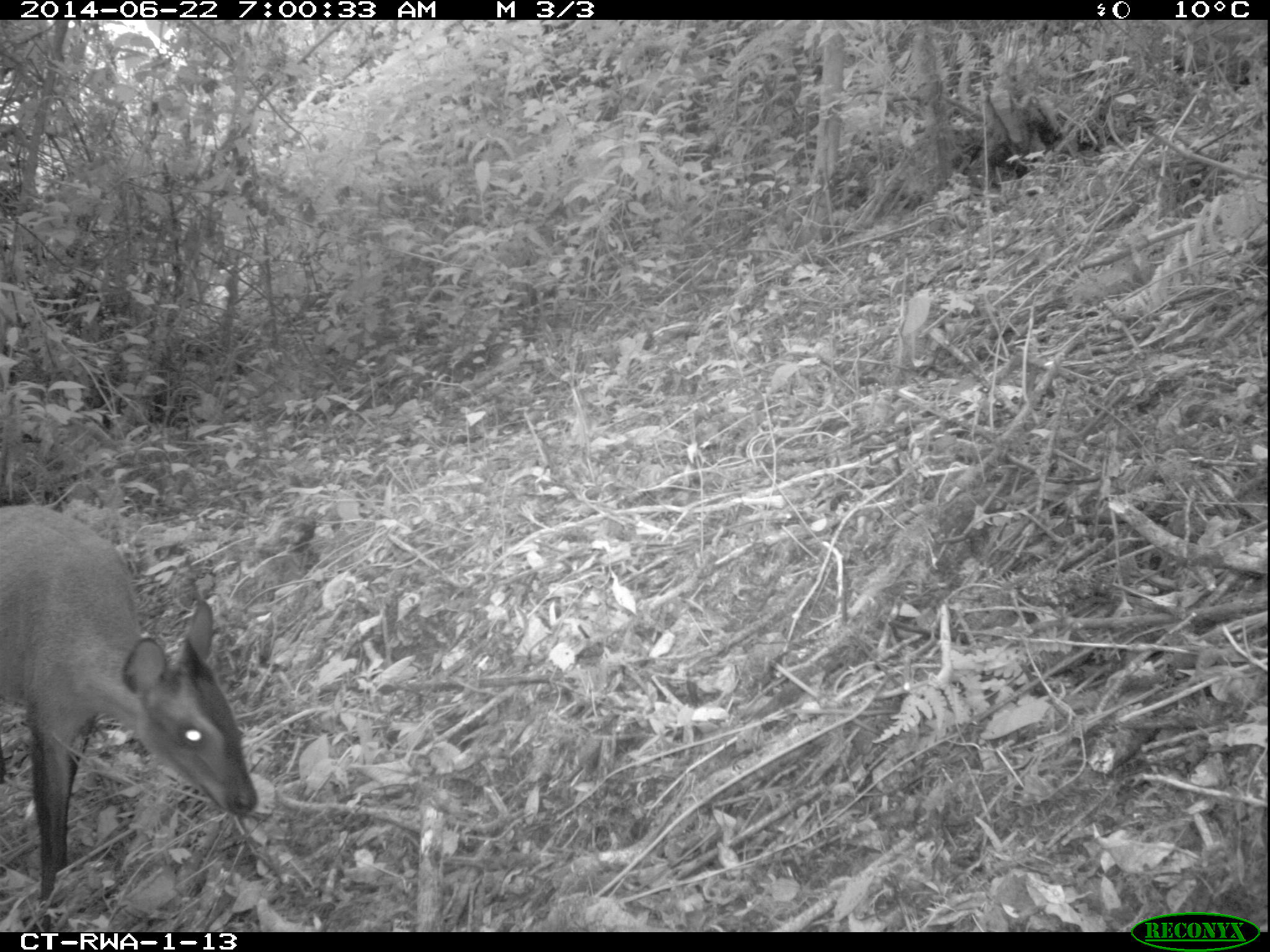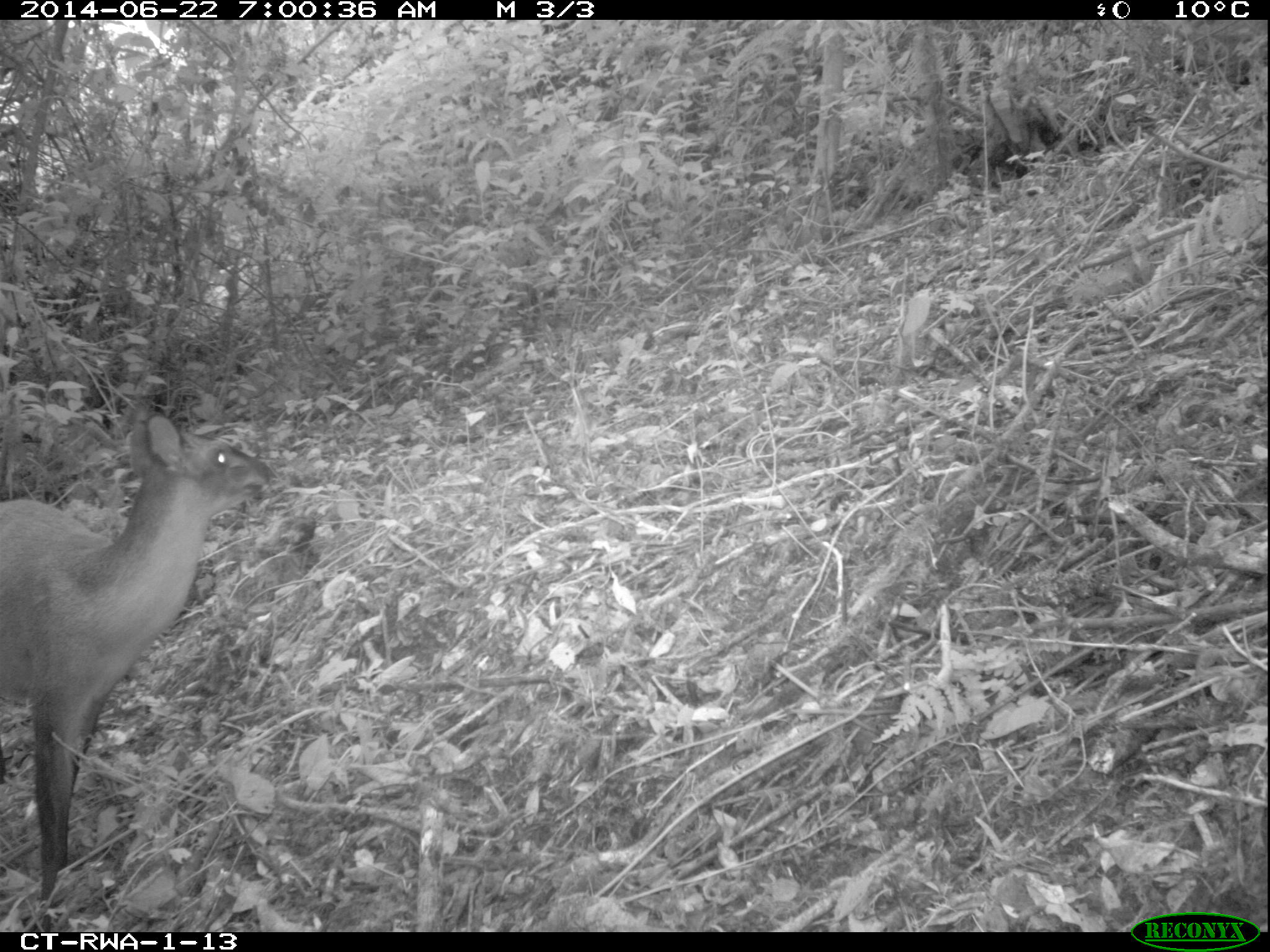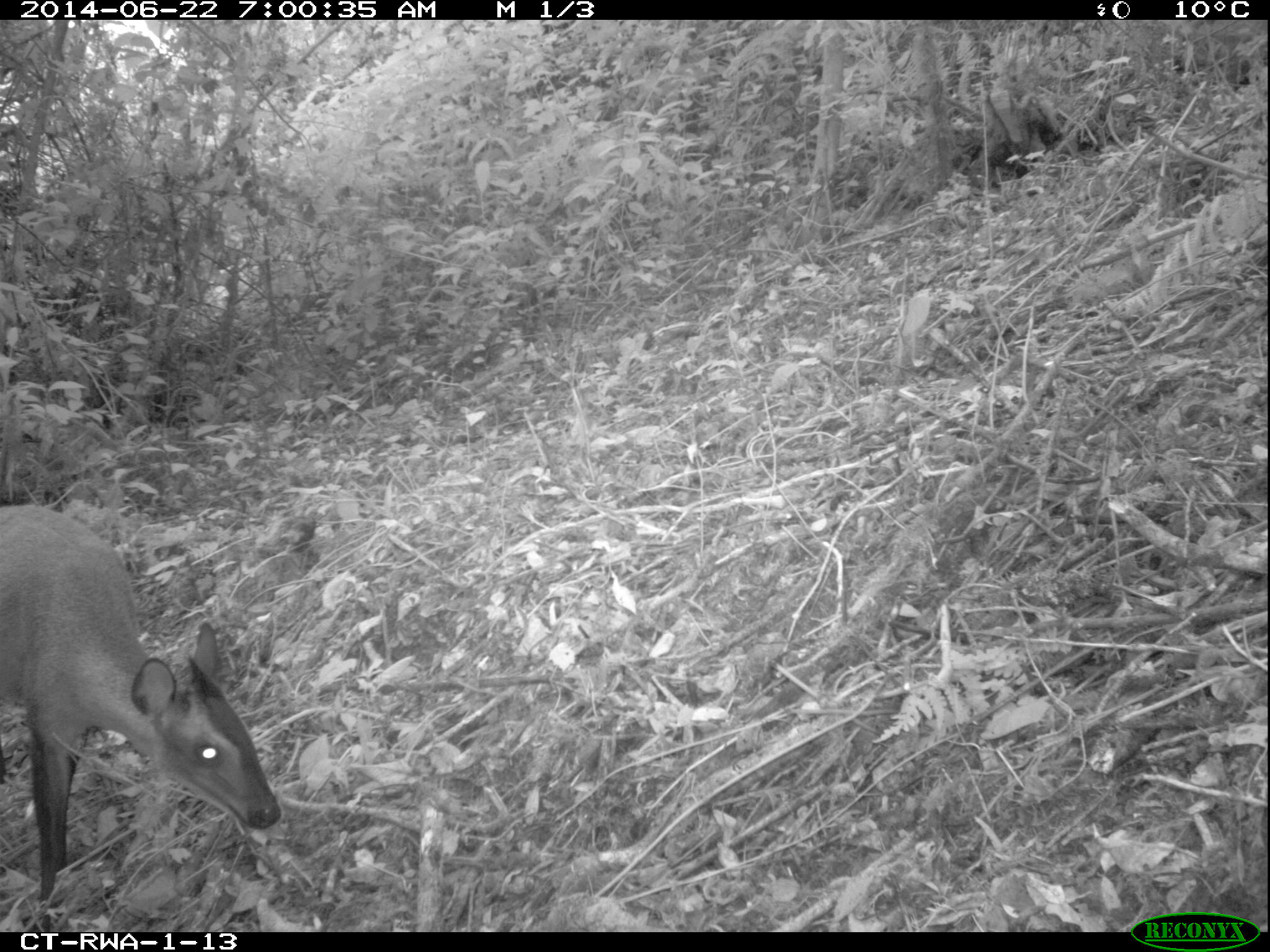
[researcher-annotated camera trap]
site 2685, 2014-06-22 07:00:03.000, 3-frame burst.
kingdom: Animalia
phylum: Chordata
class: Mammalia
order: Artiodactyla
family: Bovidae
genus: Cephalophus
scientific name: Cephalophus nigrifrons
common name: black-fronted duiker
Cephalophus nigrifrons (black-fronted duiker), count 1.